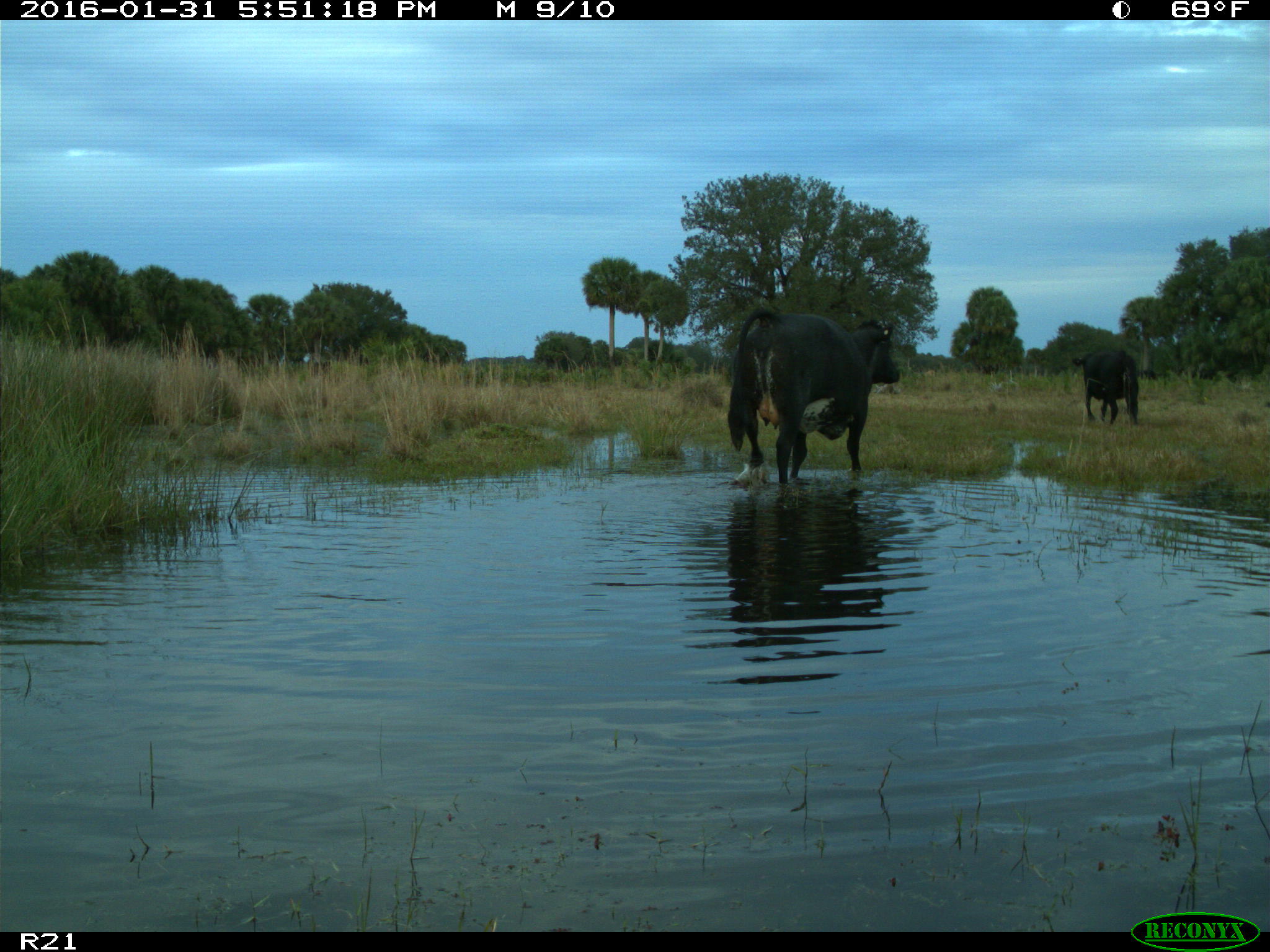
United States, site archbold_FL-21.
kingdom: Animalia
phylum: Chordata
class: Mammalia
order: Artiodactyla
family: Bovidae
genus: Bos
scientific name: Bos taurus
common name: domestic cow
Bos taurus (domestic cow).